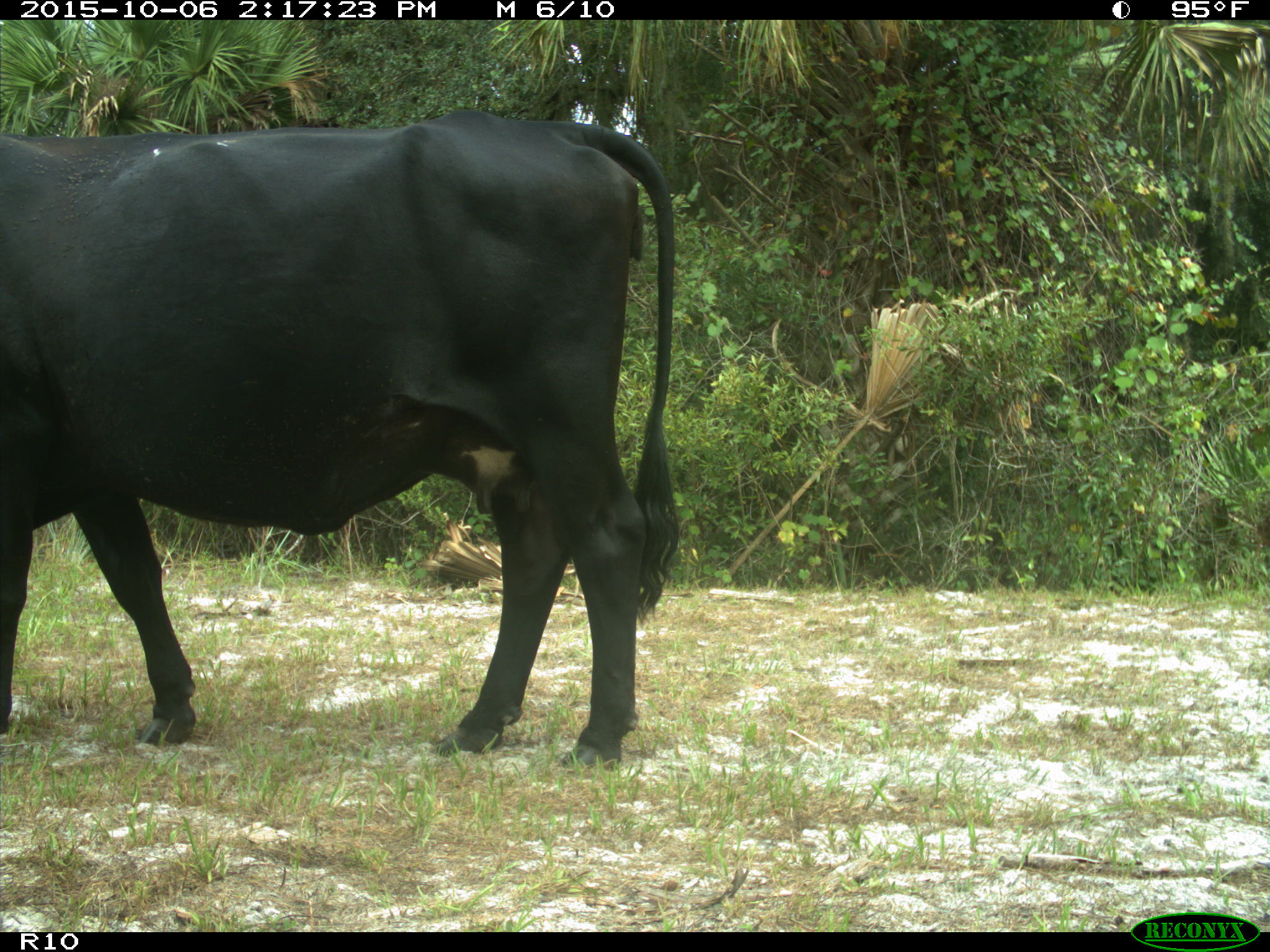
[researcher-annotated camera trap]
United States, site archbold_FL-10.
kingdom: Animalia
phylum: Chordata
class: Mammalia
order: Artiodactyla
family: Bovidae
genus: Bos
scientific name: Bos taurus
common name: domestic cow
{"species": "Bos taurus (domestic cow)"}